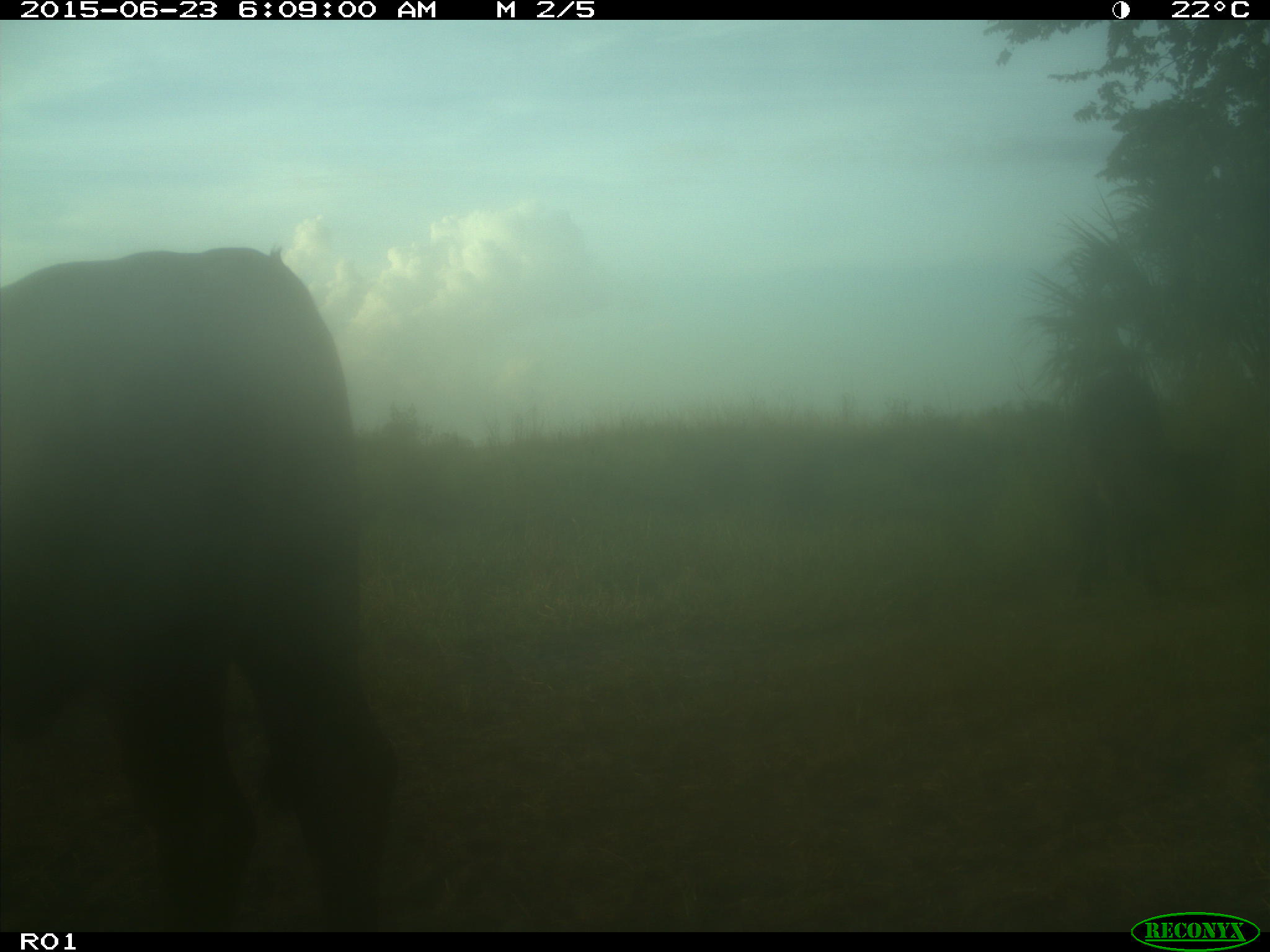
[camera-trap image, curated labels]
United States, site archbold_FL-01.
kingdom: Animalia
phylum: Chordata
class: Mammalia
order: Artiodactyla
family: Bovidae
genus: Bos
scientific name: Bos taurus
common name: domestic cow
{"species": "Bos taurus (domestic cow)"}